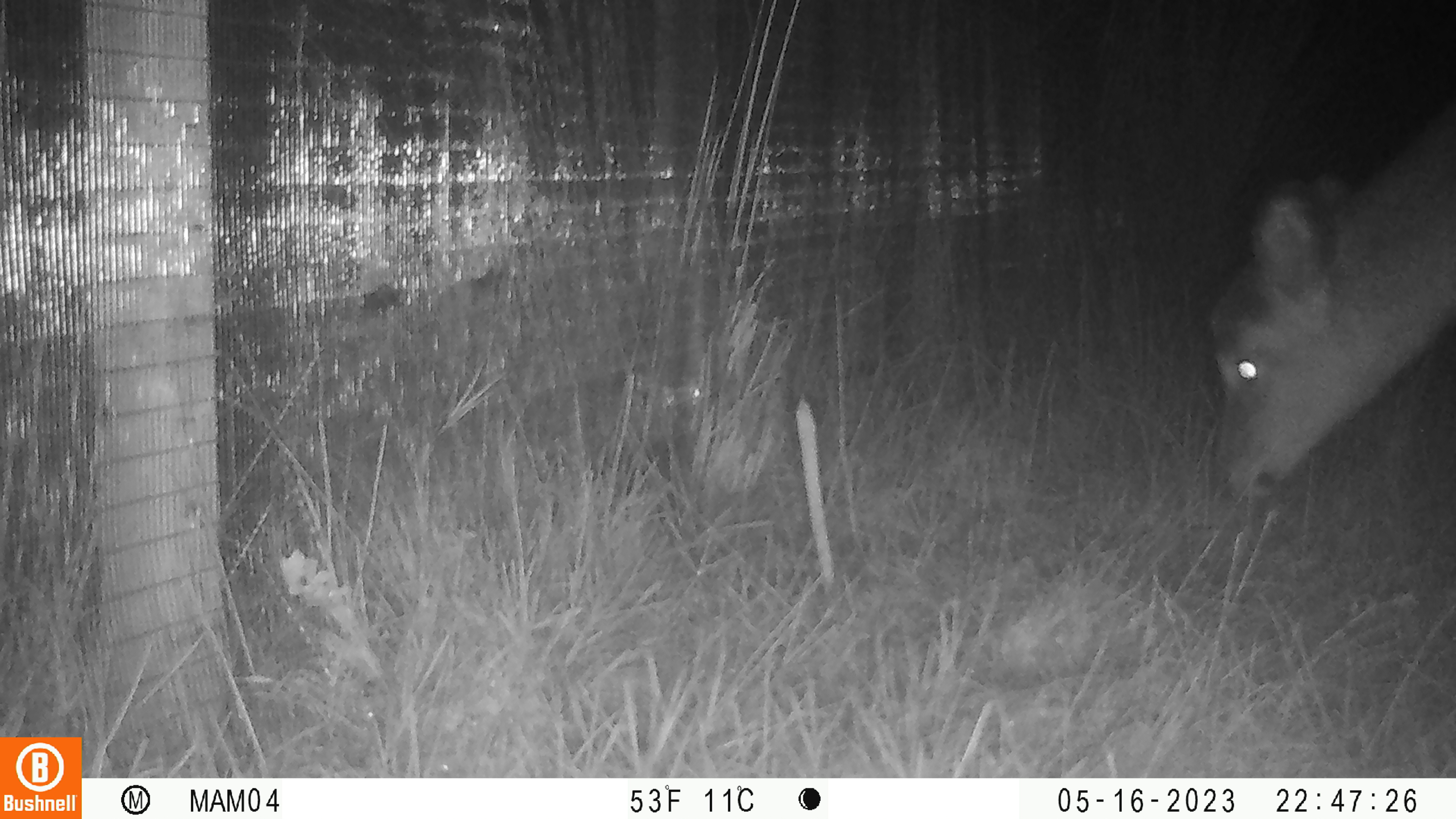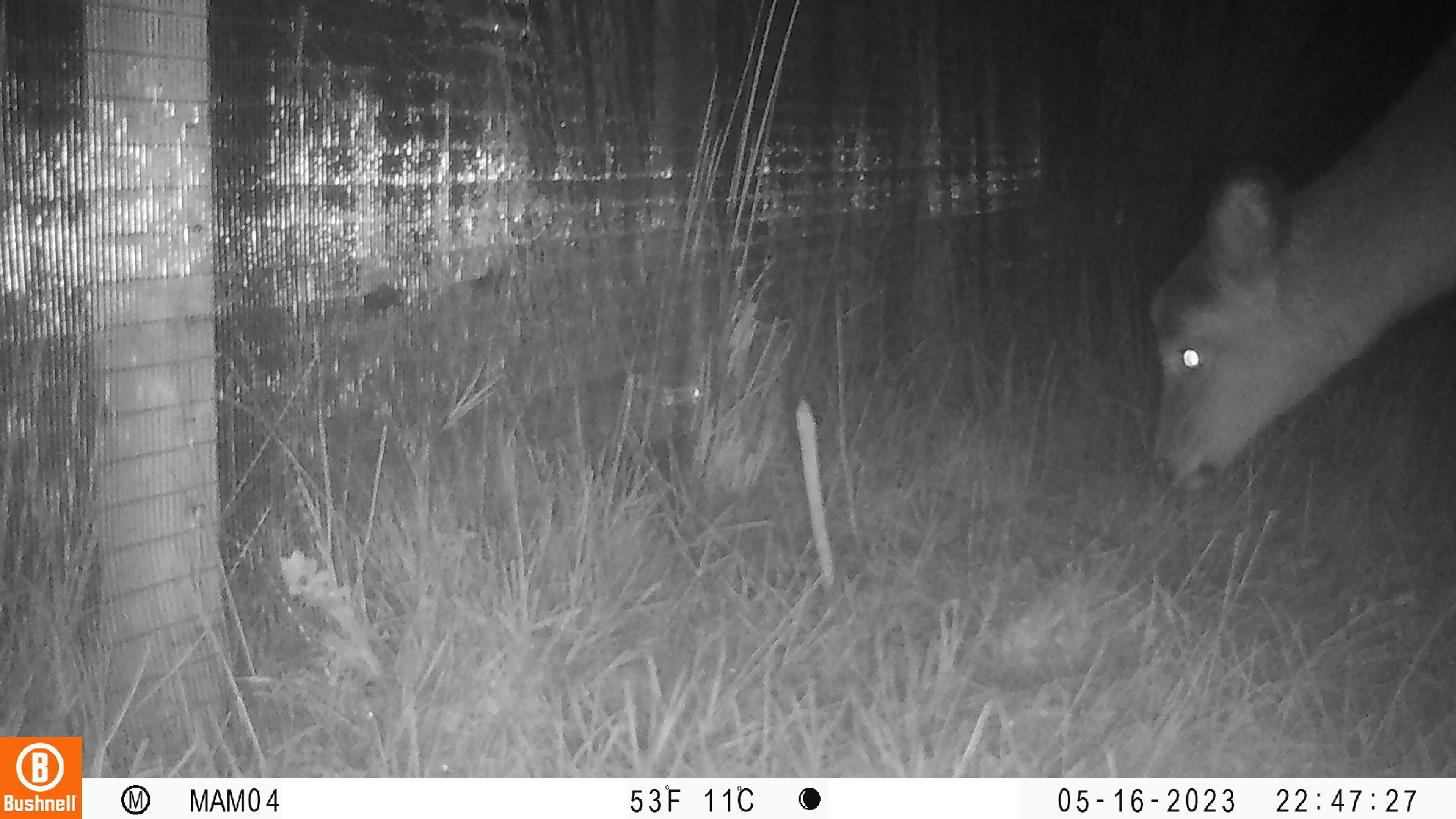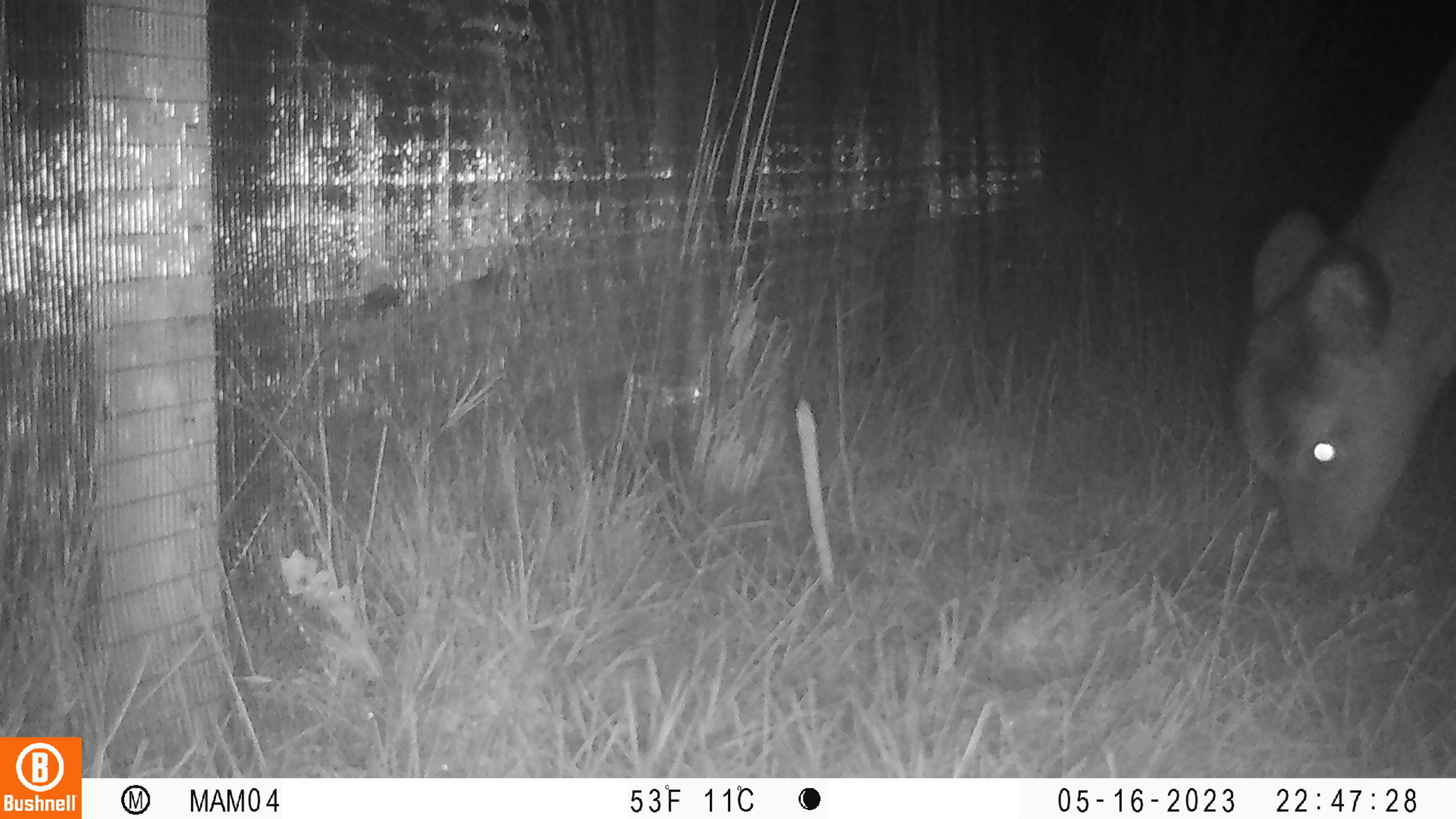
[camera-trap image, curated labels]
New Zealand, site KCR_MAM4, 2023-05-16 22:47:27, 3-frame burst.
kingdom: Animalia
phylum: Chordata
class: Mammalia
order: Artiodactyla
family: Cervidae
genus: Odocoileus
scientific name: Odocoileus virginianus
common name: white-tailed deer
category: white tailed deer